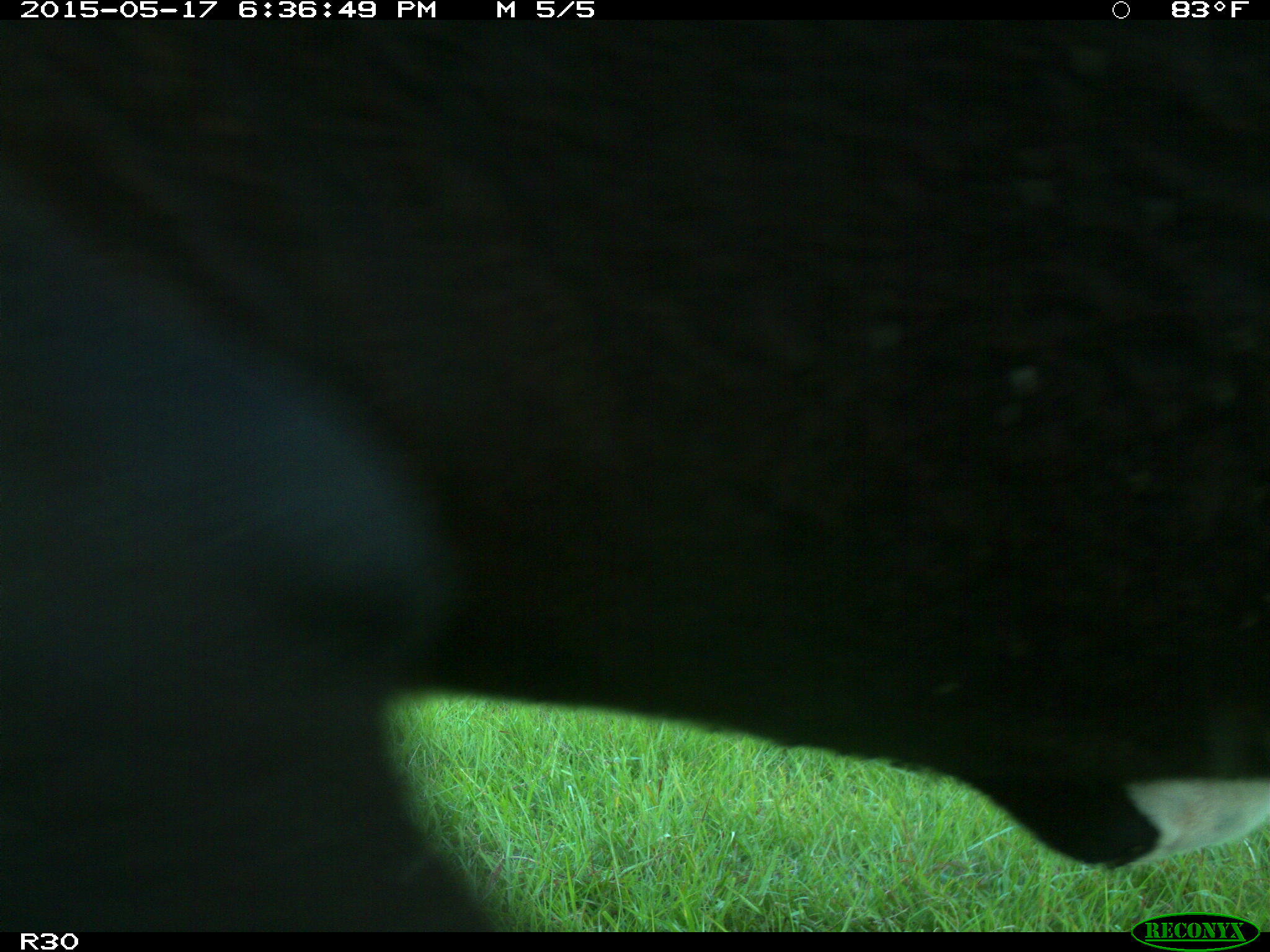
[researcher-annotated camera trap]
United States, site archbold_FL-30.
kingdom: Animalia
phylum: Chordata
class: Mammalia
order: Artiodactyla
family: Bovidae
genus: Bos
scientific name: Bos taurus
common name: domestic cow